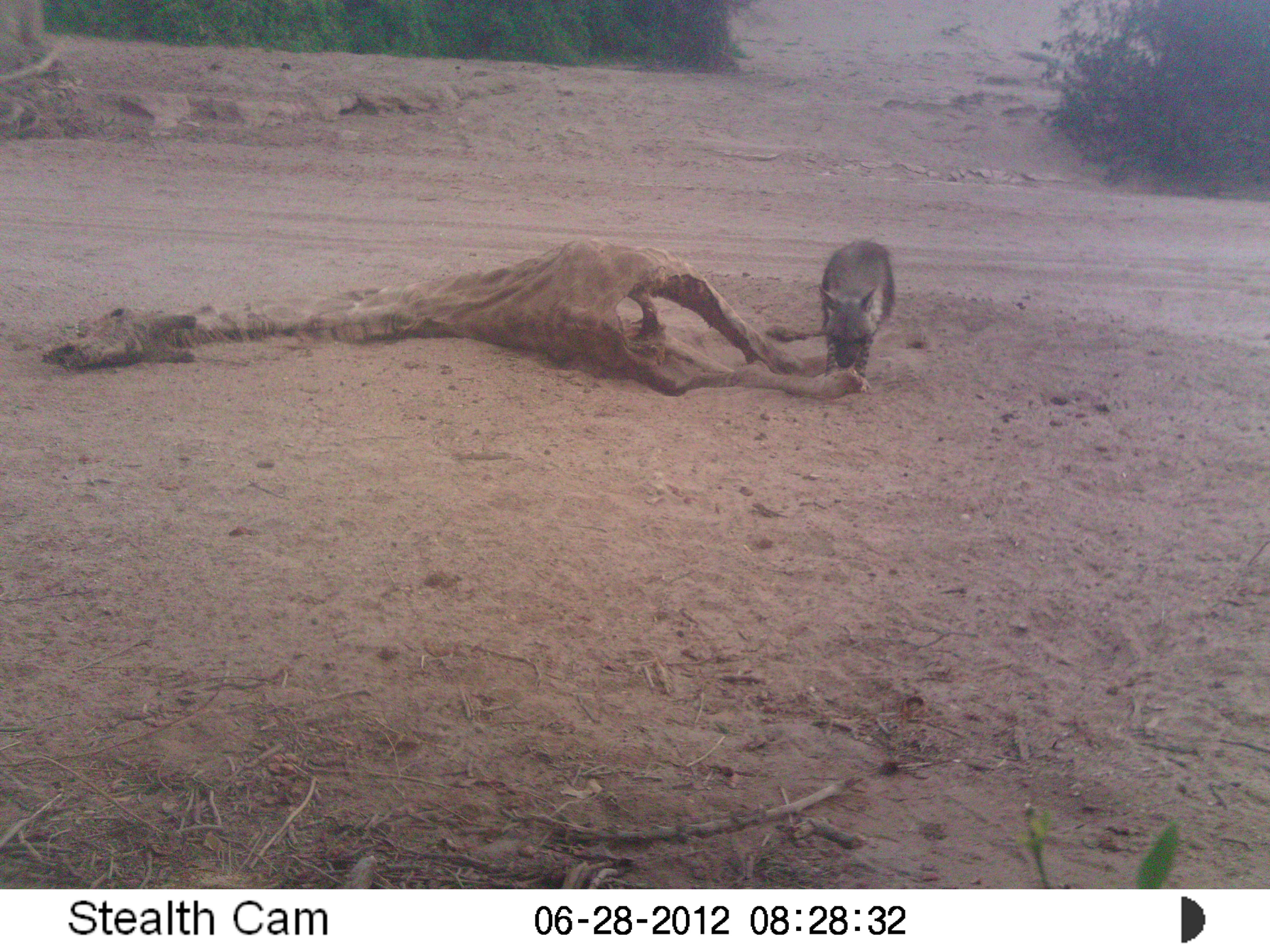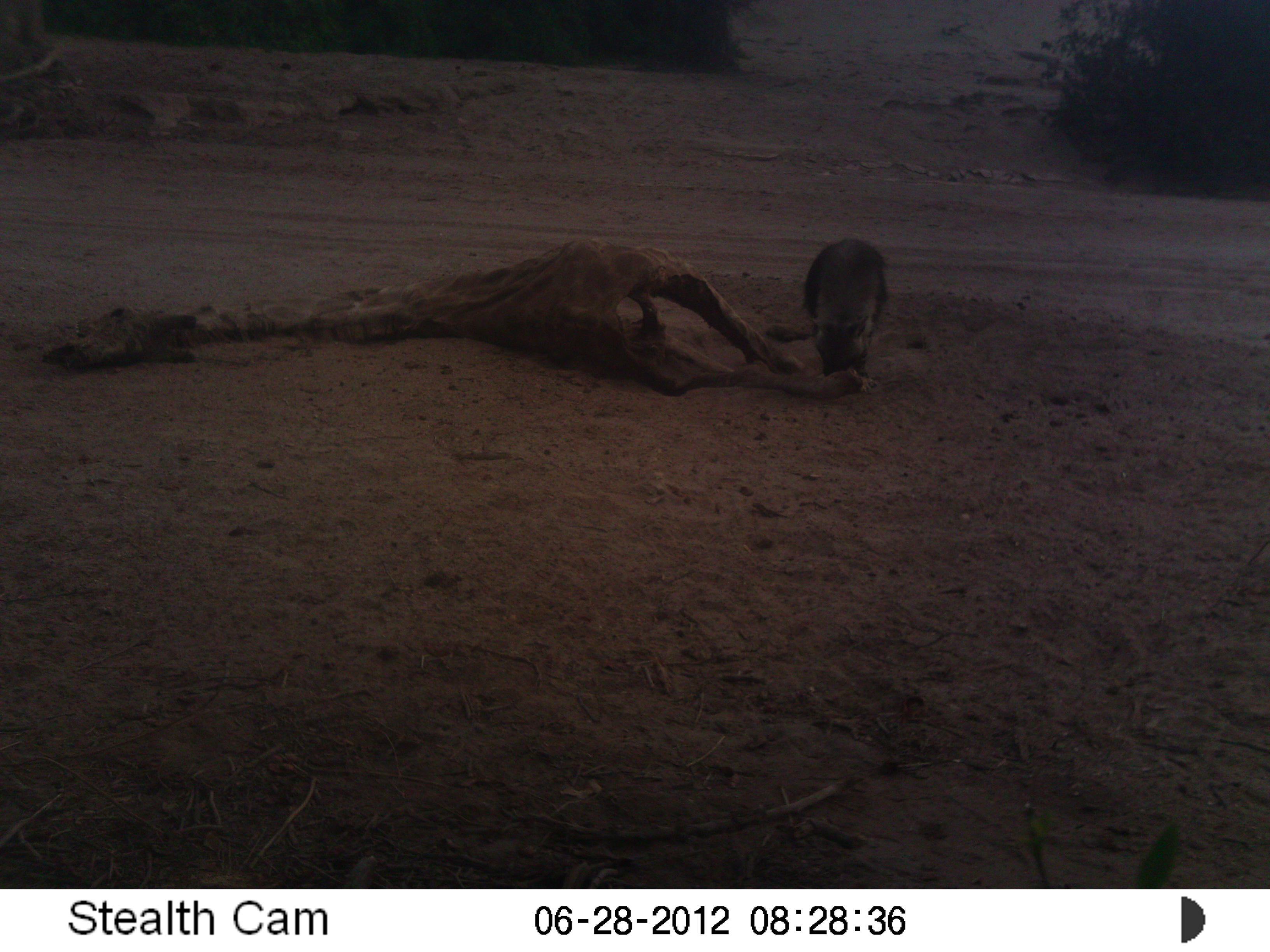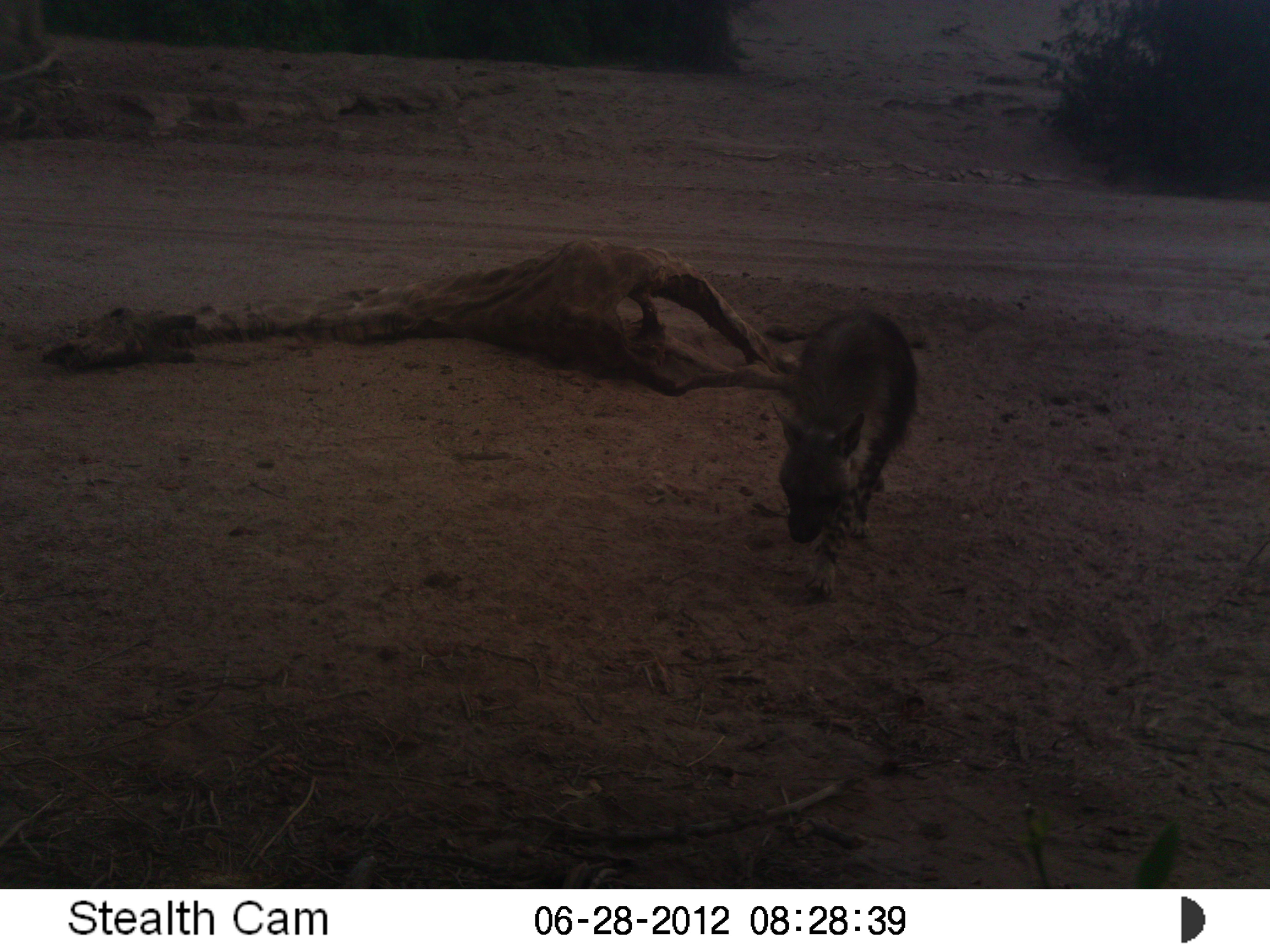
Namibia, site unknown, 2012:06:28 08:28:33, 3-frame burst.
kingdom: Animalia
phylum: Chordata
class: Mammalia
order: Carnivora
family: Hyaenidae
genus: Parahyaena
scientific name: Parahyaena brunnea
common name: brown hyena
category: hyaena brunnea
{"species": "hyaena brunnea (brown hyena) (Parahyaena brunnea)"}